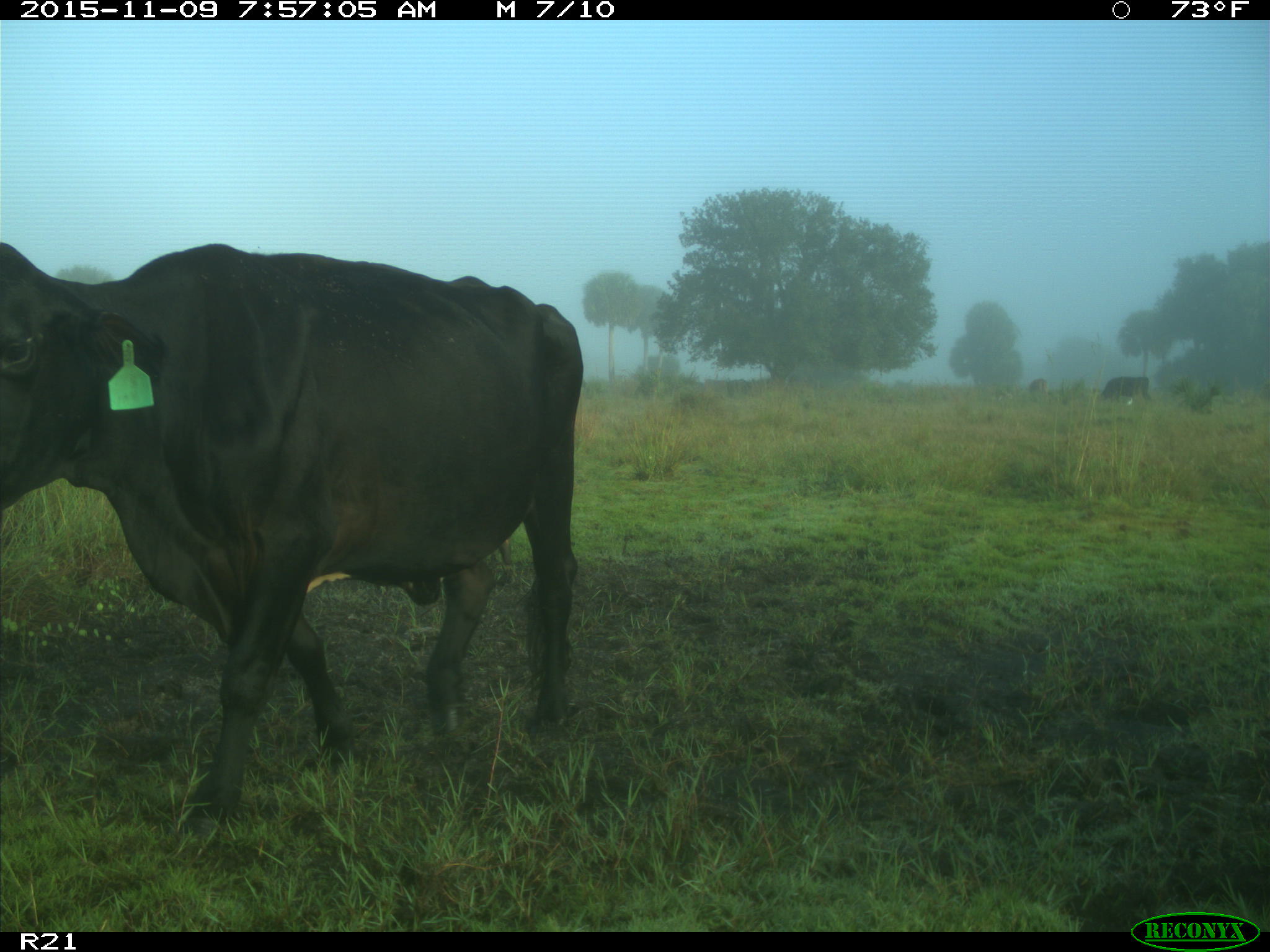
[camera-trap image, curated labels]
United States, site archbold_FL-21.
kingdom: Animalia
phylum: Chordata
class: Mammalia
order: Artiodactyla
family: Bovidae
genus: Bos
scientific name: Bos taurus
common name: domestic cow